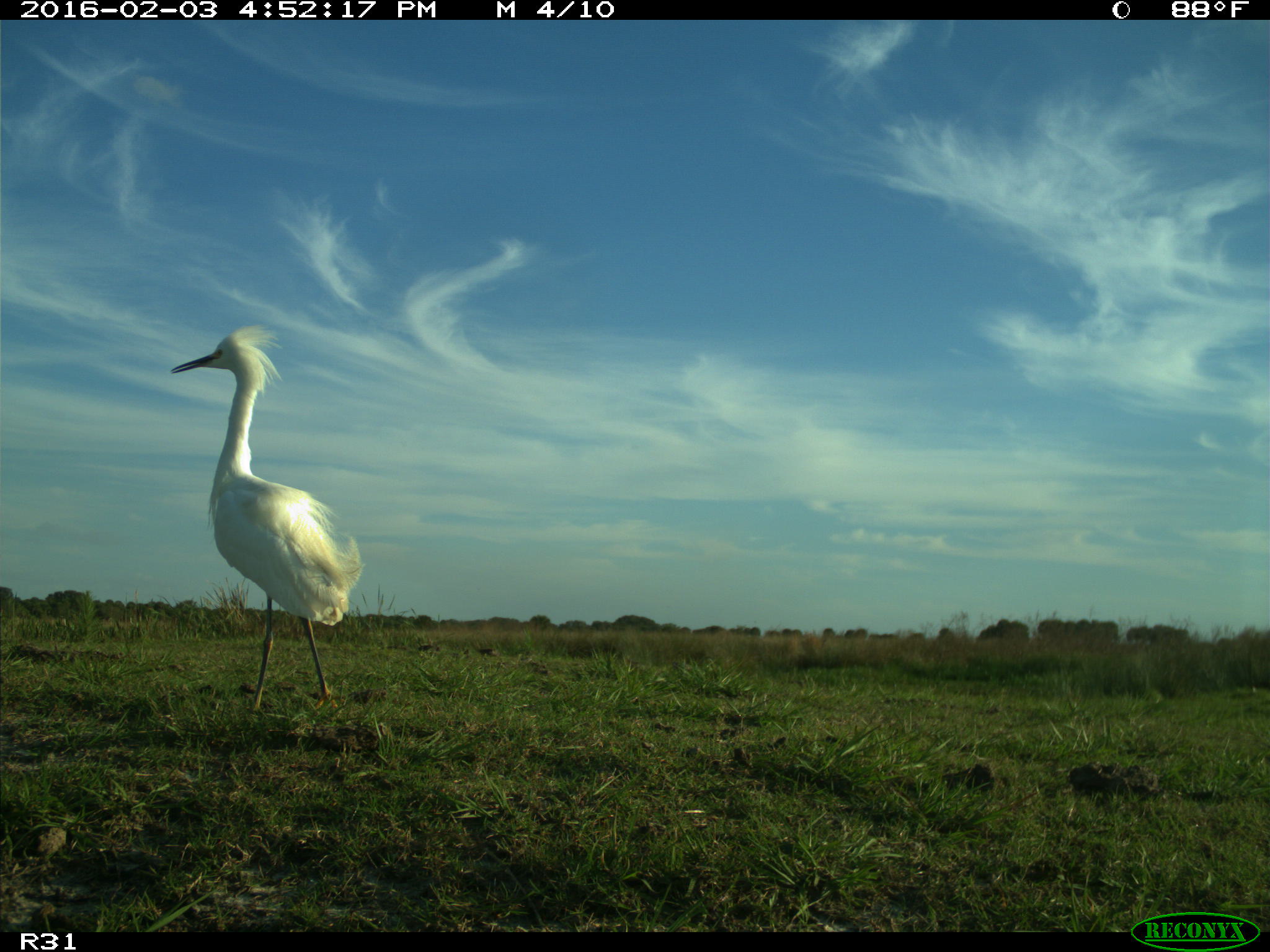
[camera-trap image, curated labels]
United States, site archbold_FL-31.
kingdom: Animalia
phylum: Chordata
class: Aves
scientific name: Aves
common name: birds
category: unidentified bird